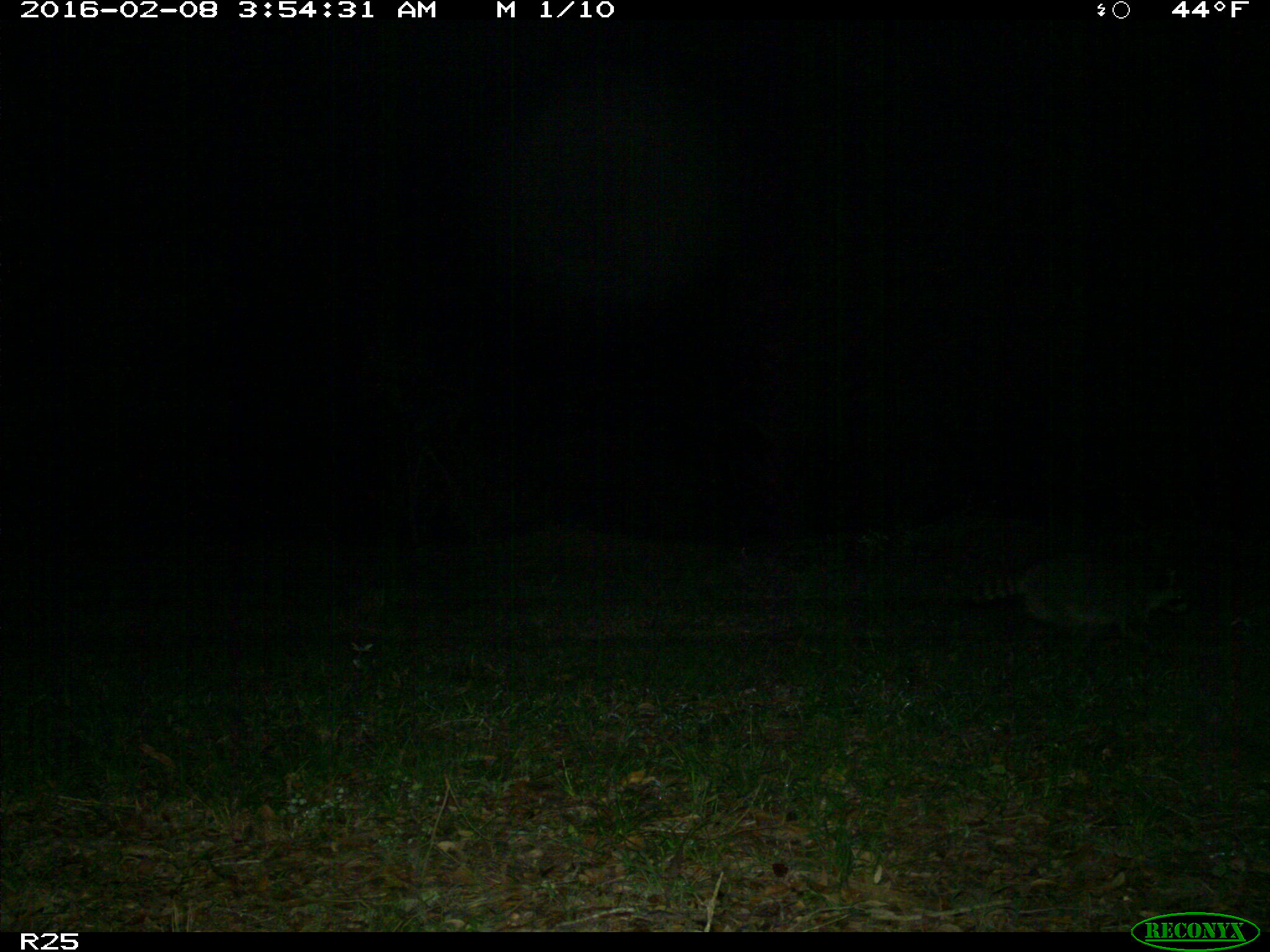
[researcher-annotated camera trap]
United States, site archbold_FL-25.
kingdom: Animalia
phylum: Chordata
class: Mammalia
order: Carnivora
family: Procyonidae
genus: Procyon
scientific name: Procyon lotor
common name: common raccoon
Procyon lotor (common raccoon).